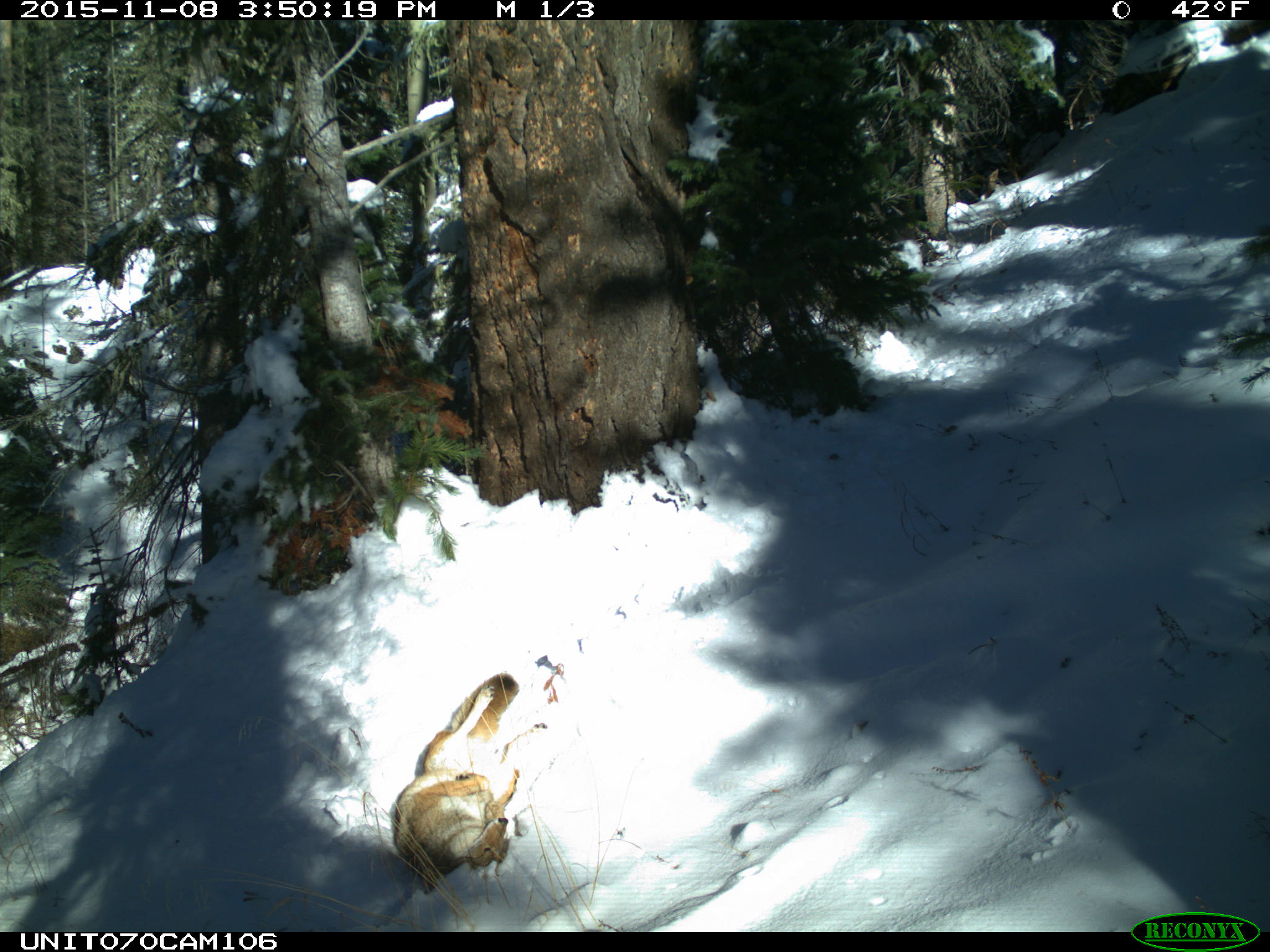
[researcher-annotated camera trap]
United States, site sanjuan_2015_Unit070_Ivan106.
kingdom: Animalia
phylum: Chordata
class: Mammalia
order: Carnivora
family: Canidae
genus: Canis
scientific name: Canis latrans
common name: coyote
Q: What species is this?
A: Canis latrans (coyote).